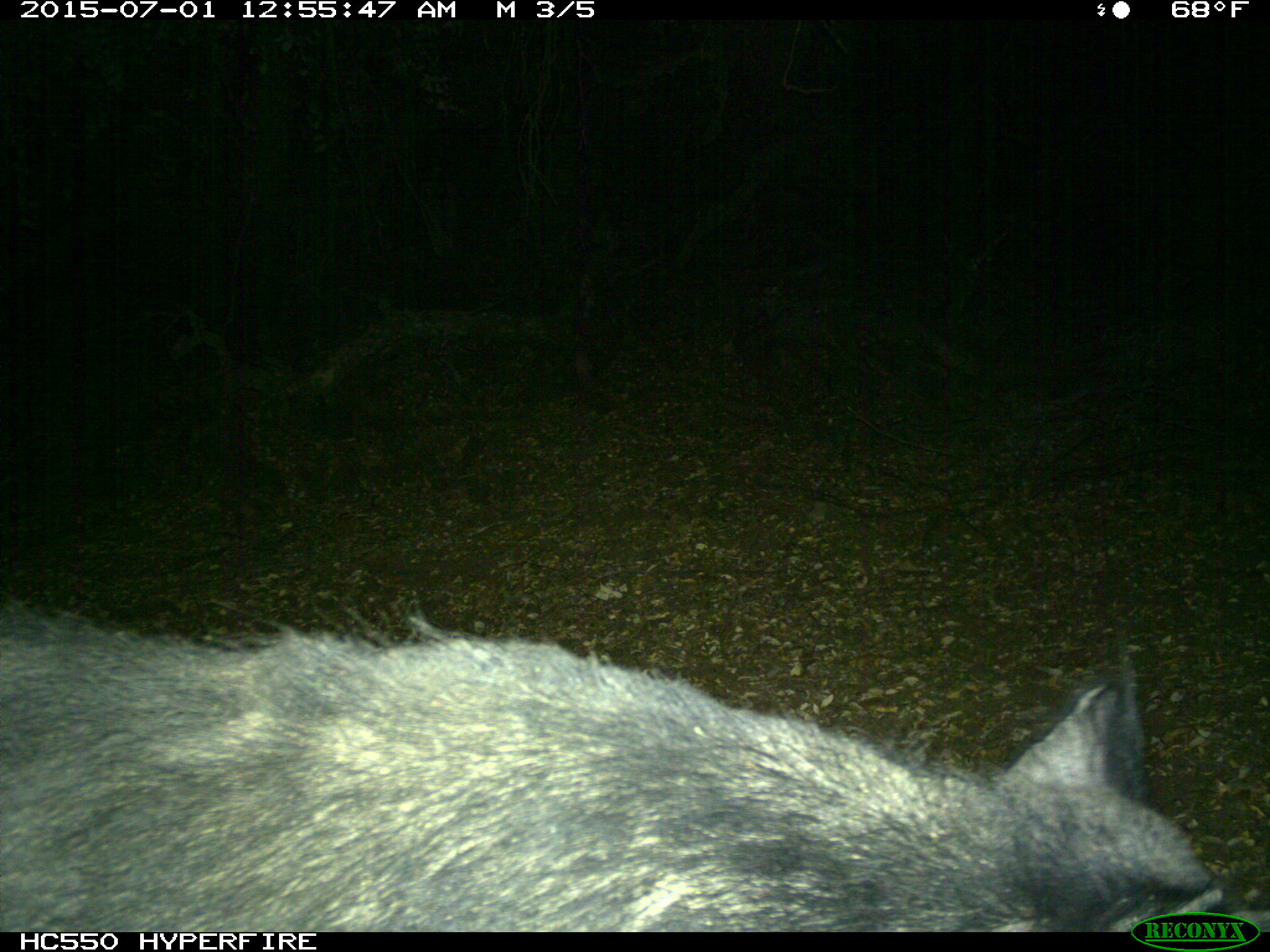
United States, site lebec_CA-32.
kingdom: Animalia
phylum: Chordata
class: Mammalia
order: Artiodactyla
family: Suidae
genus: Sus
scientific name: Sus scrofa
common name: wild boar